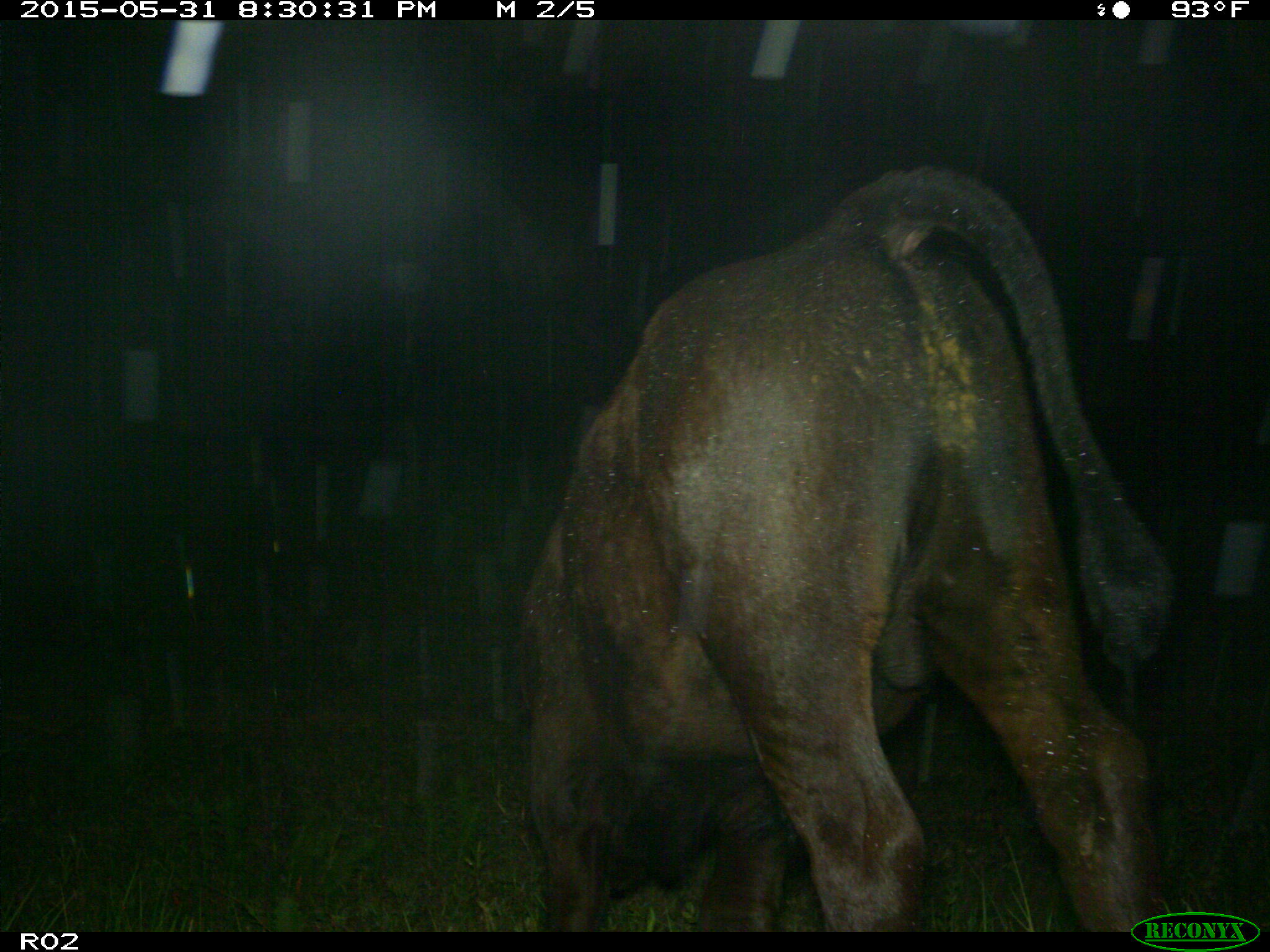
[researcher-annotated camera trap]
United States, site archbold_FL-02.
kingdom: Animalia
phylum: Chordata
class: Mammalia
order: Artiodactyla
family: Bovidae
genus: Bos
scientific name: Bos taurus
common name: domestic cow